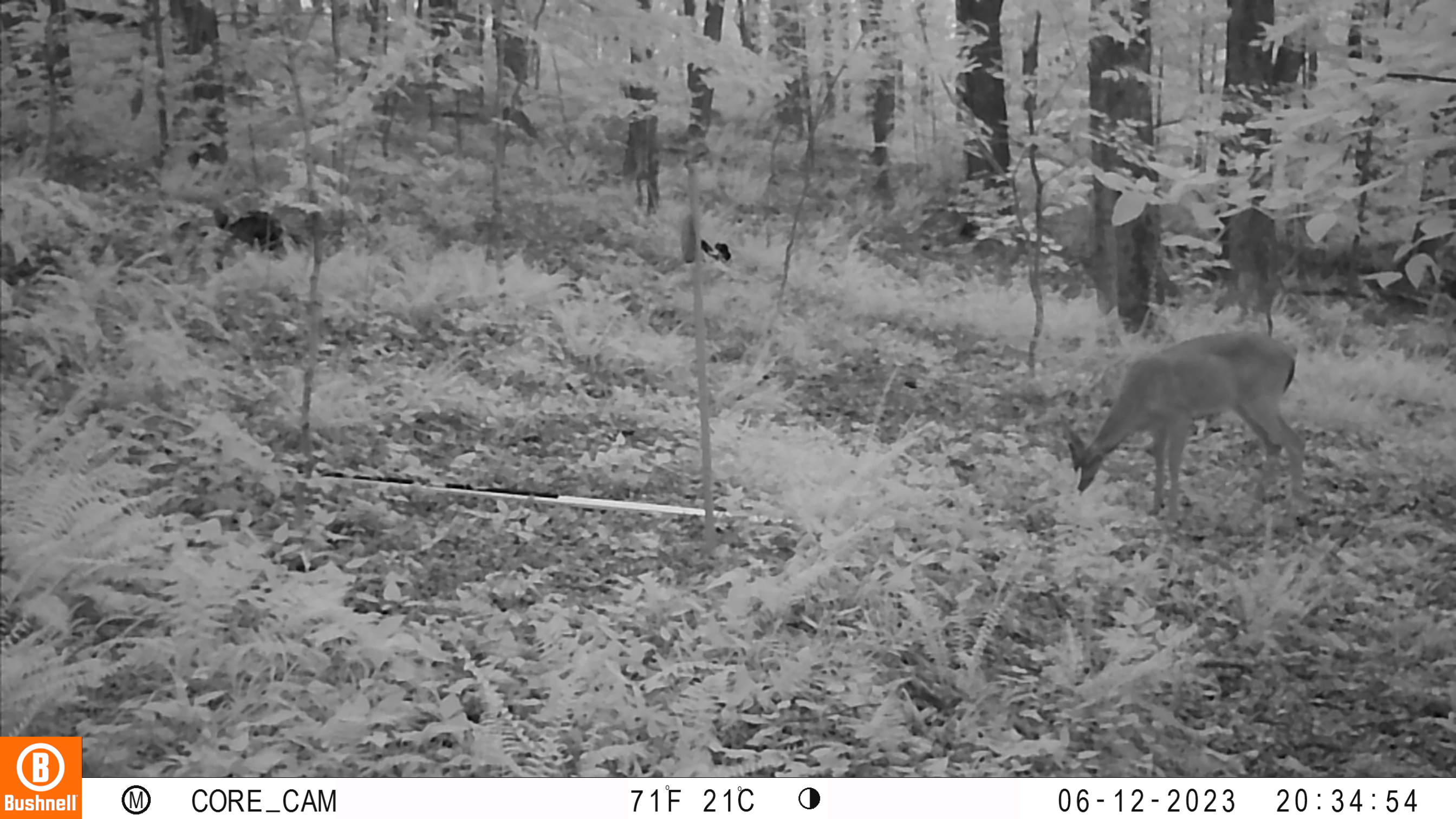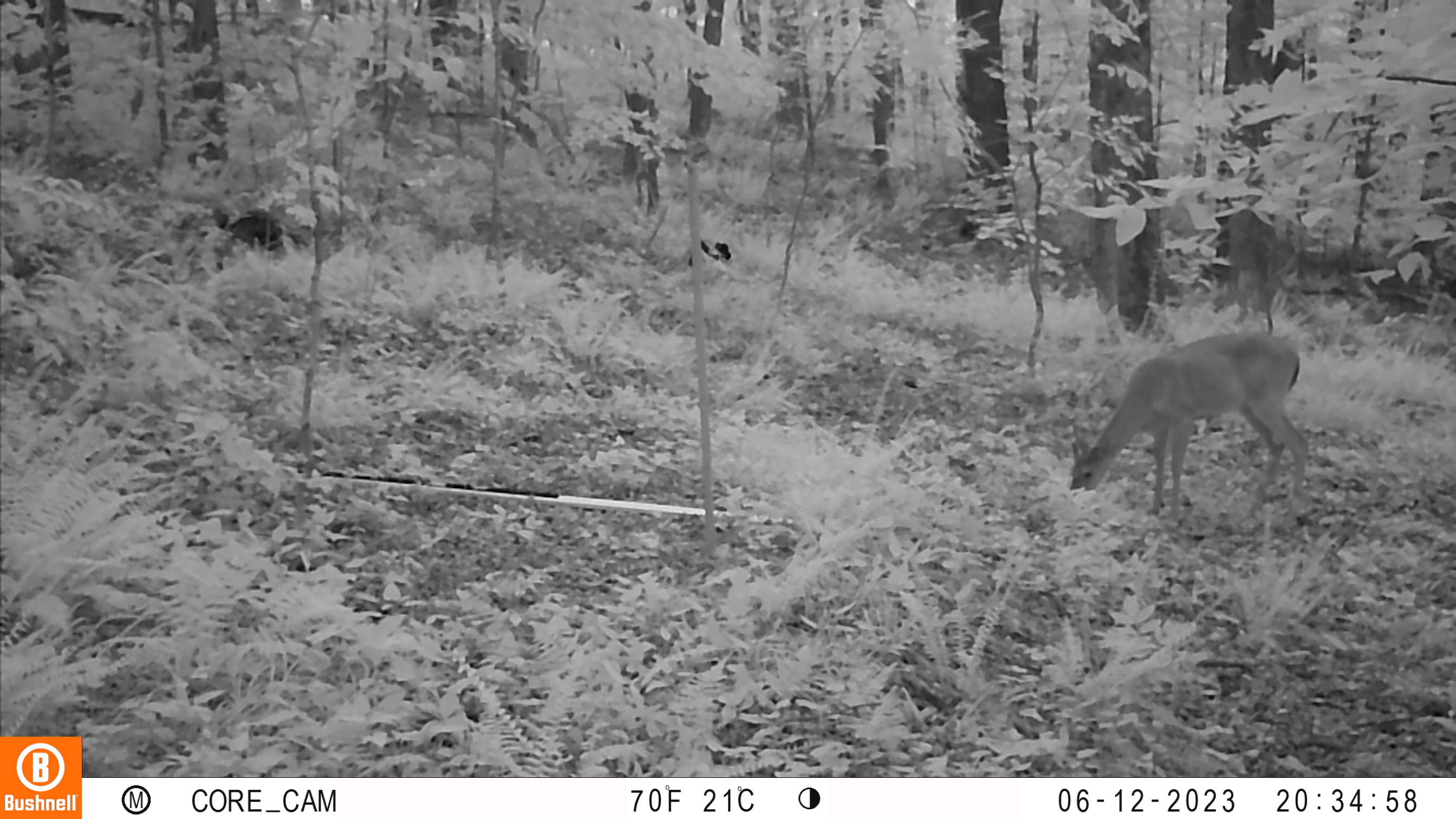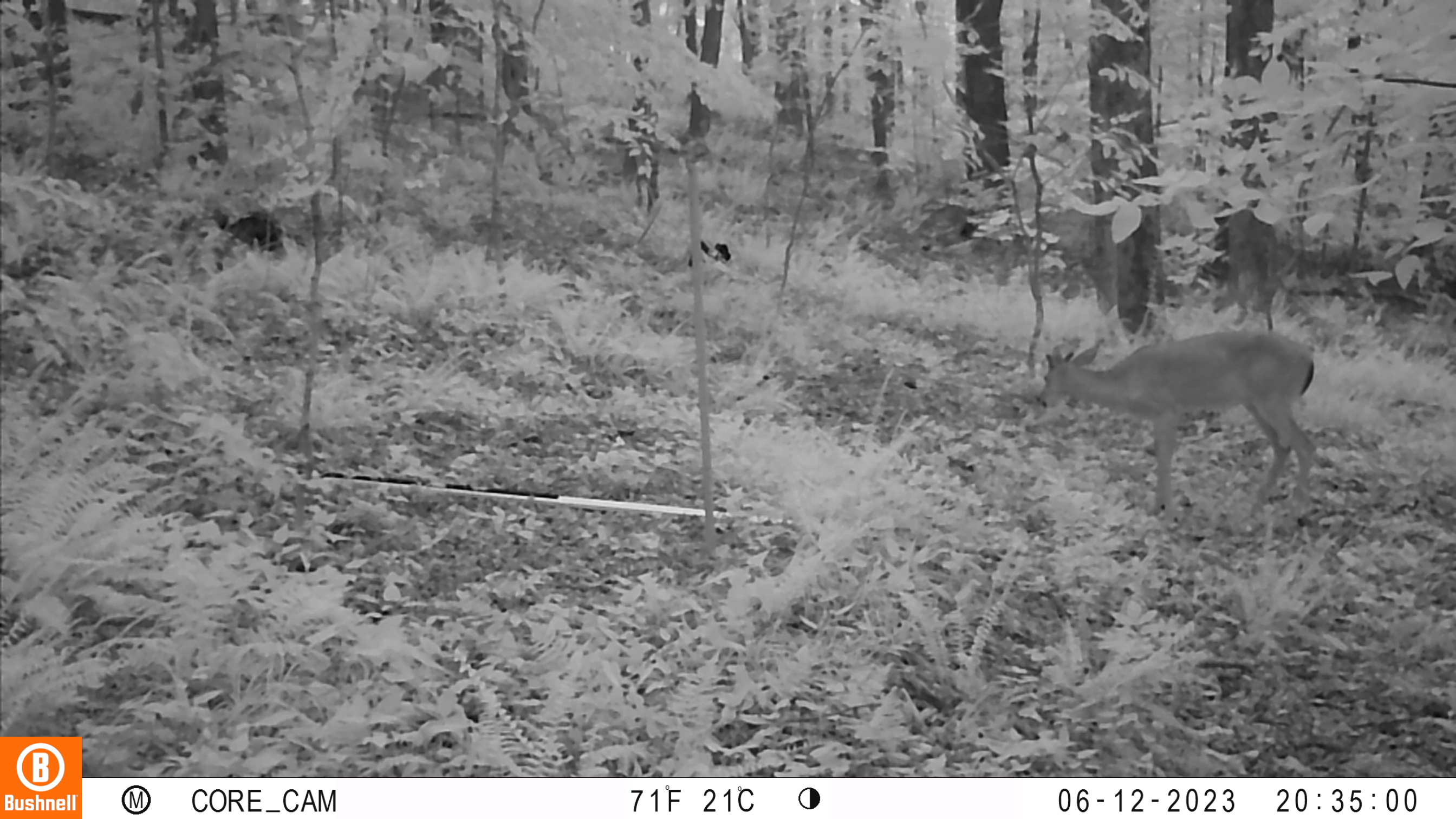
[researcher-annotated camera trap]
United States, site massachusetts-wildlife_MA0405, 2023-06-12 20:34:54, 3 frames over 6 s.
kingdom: Animalia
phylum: Chordata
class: Mammalia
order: Artiodactyla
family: Cervidae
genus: Odocoileus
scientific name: Odocoileus virginianus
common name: white-tailed deer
White-tailed deer (Odocoileus virginianus).